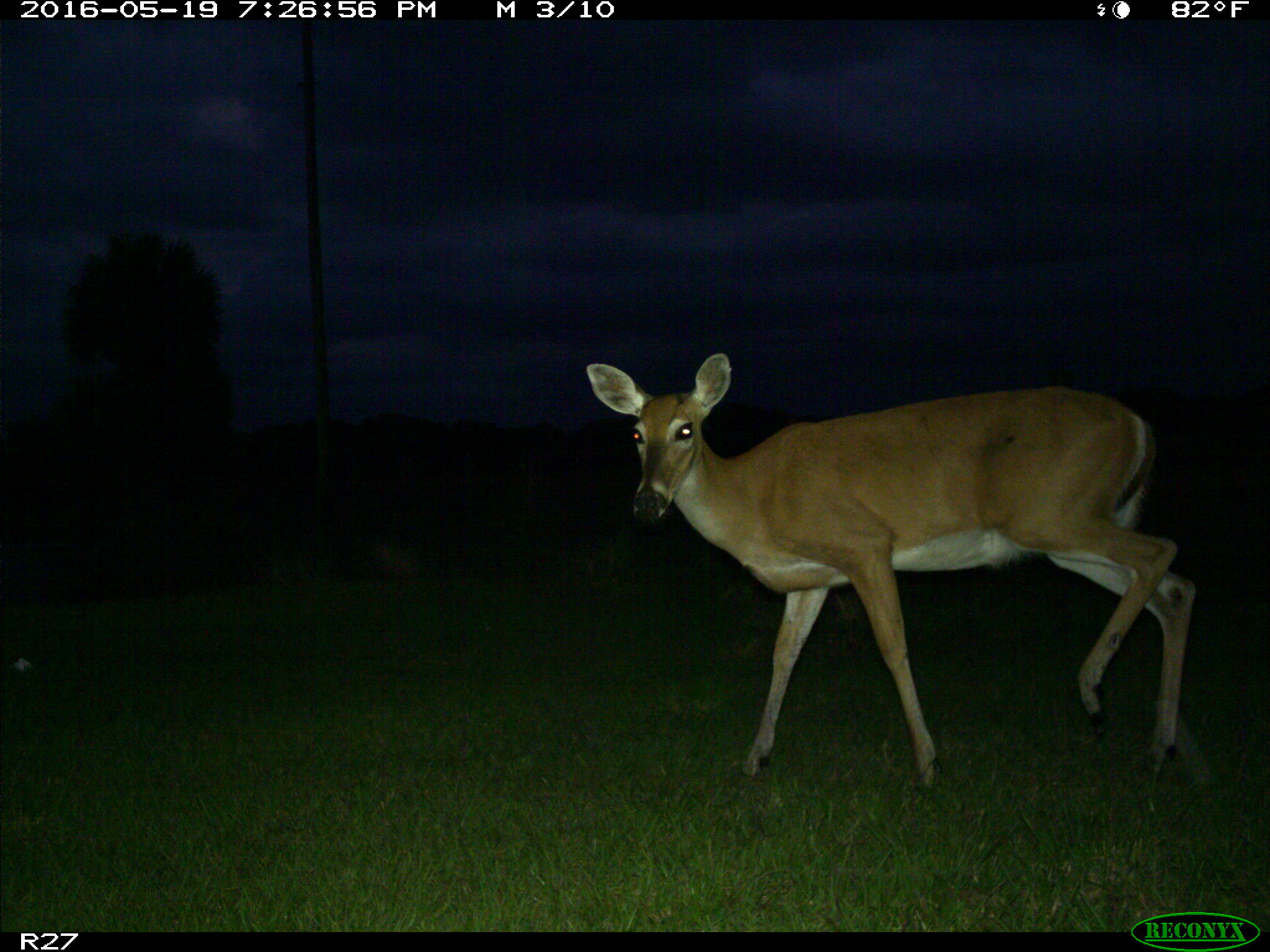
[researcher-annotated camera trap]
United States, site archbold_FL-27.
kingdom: Animalia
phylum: Chordata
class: Mammalia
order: Artiodactyla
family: Cervidae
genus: Odocoileus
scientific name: Odocoileus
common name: deer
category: unidentified deer